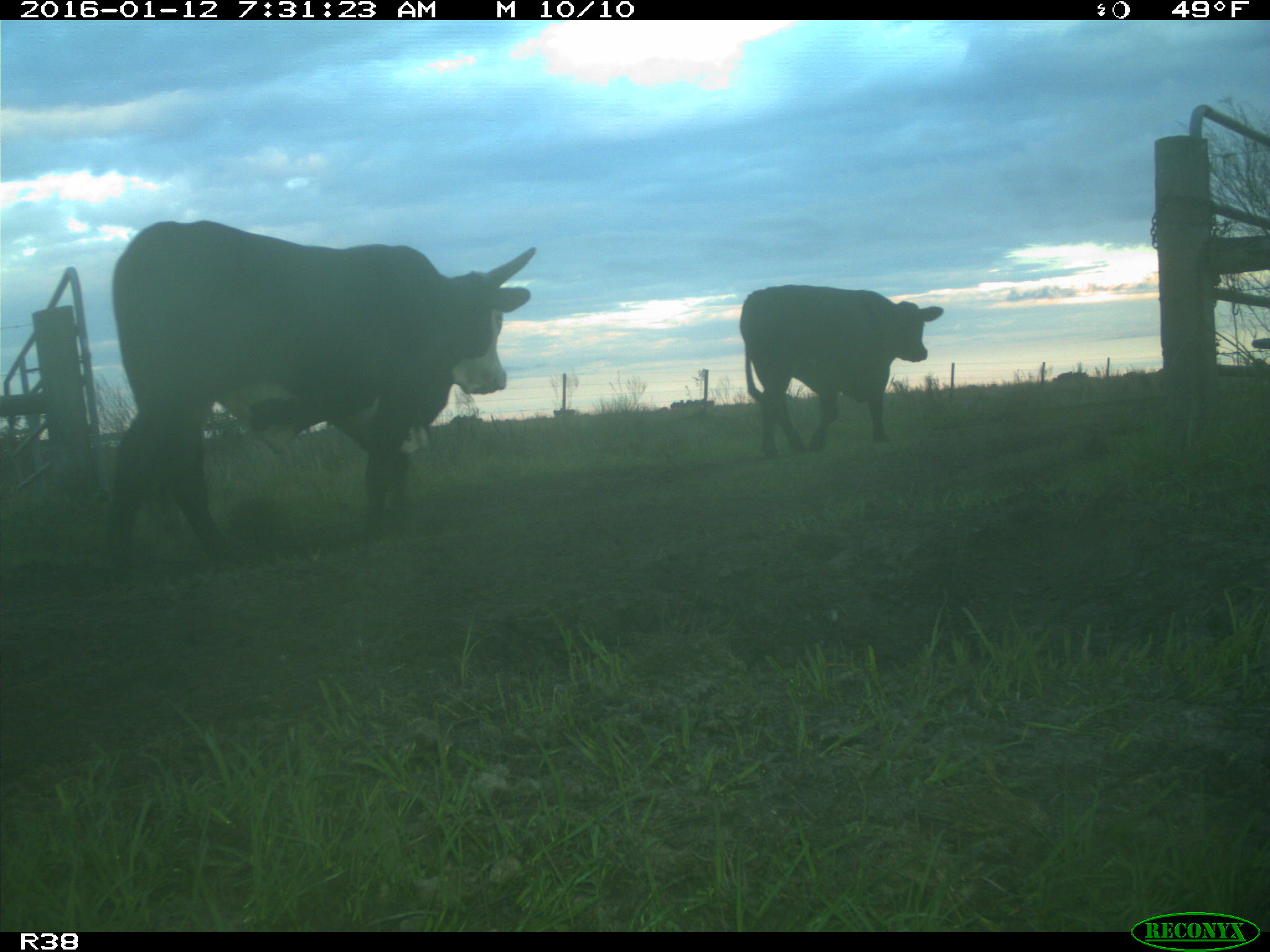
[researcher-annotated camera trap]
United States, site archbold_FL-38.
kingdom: Animalia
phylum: Chordata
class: Mammalia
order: Artiodactyla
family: Bovidae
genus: Bos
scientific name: Bos taurus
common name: domestic cow